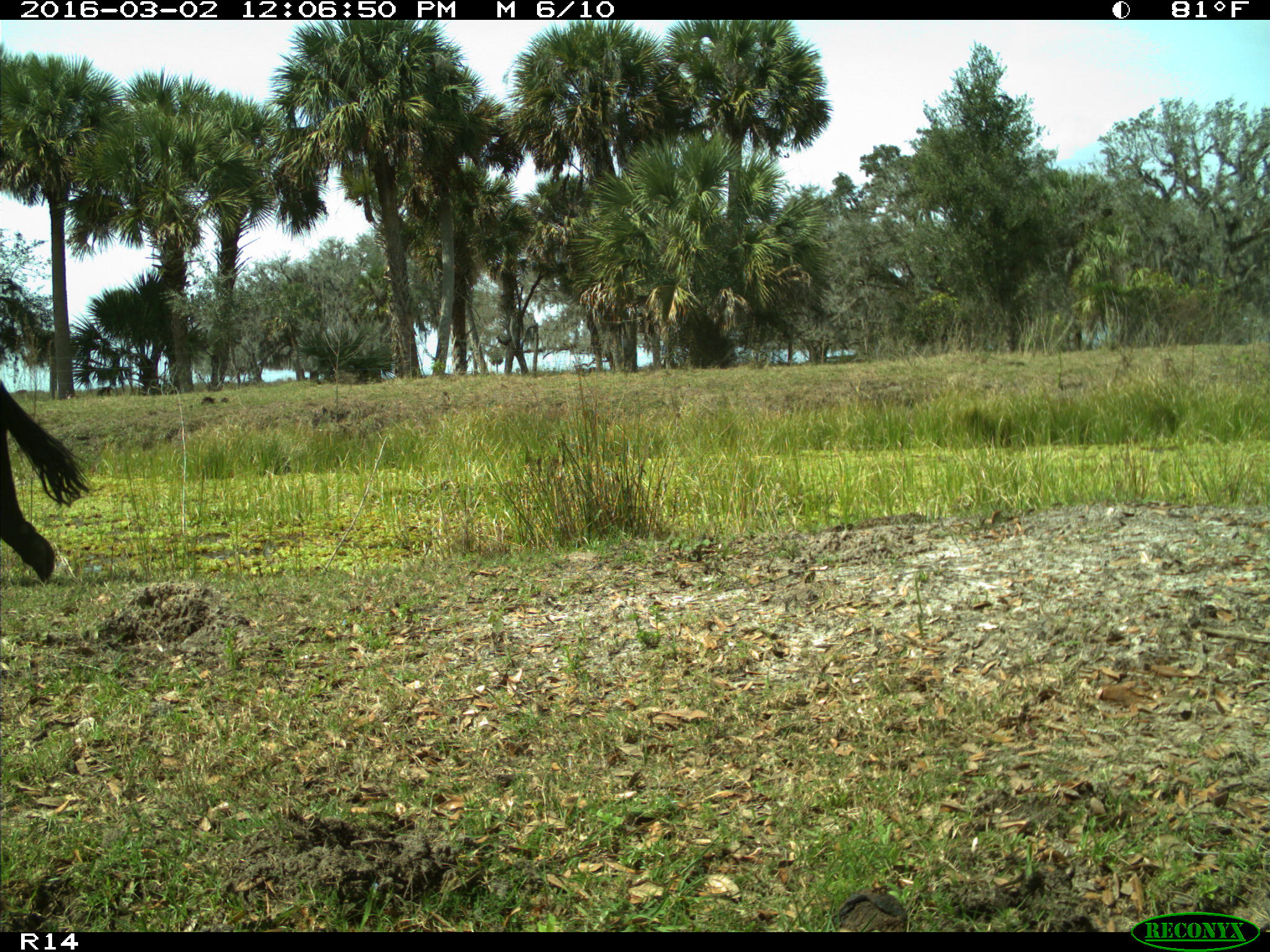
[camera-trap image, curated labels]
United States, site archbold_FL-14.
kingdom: Animalia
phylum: Chordata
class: Mammalia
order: Artiodactyla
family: Bovidae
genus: Bos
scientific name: Bos taurus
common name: domestic cow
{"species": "Bos taurus (domestic cow)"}